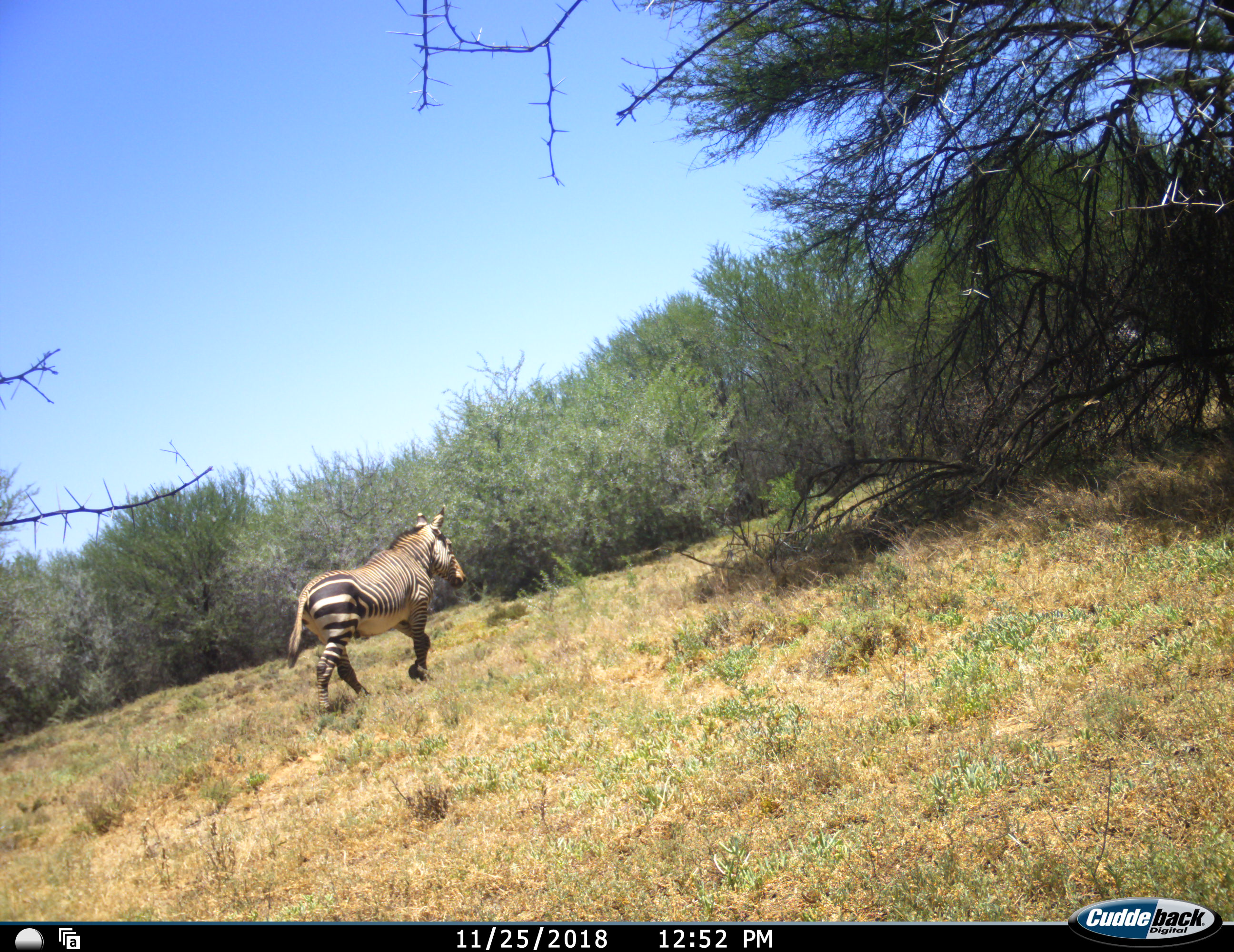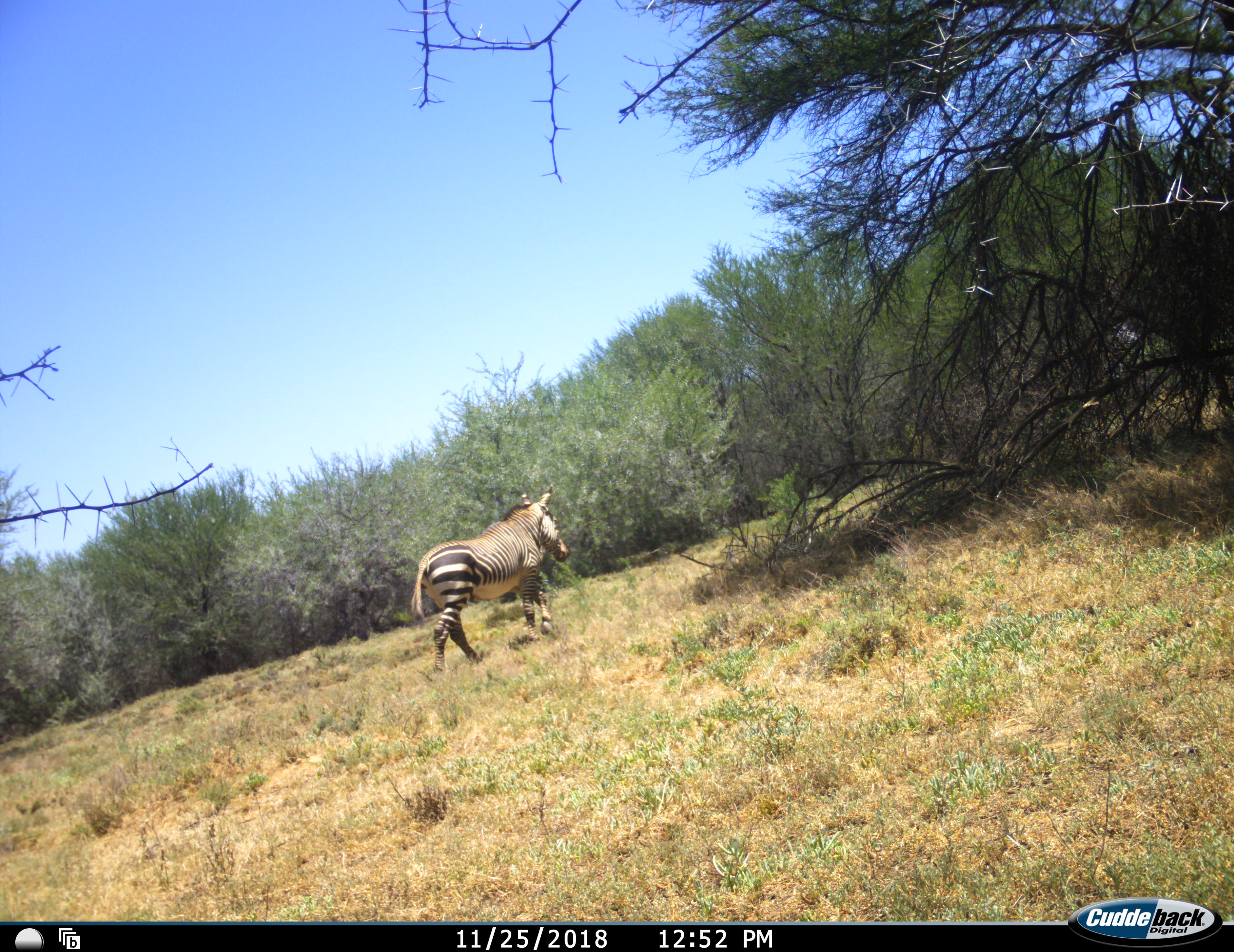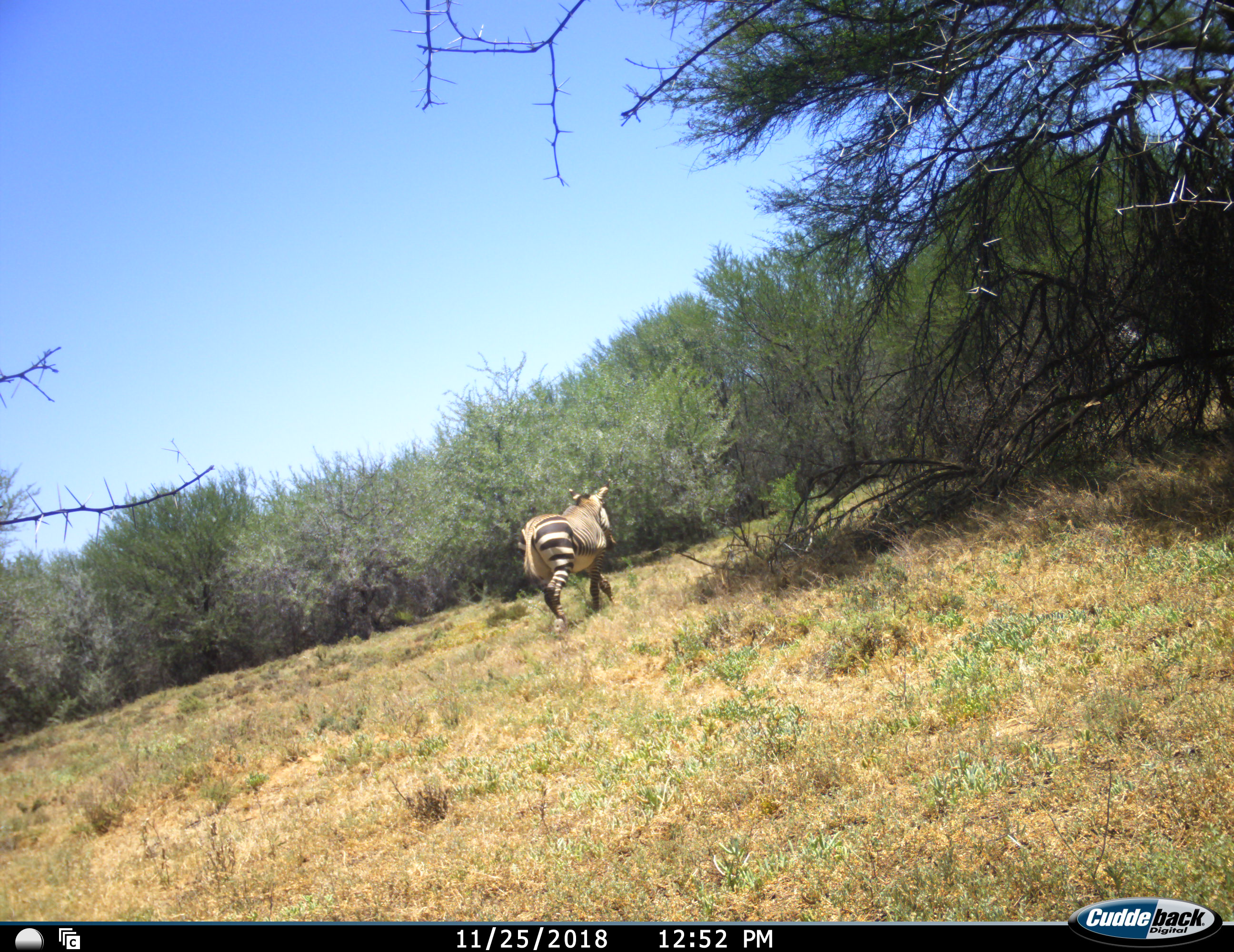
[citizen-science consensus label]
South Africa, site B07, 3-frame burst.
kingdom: Animalia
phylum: Chordata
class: Mammalia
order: Perissodactyla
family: Equidae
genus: Equus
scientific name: Equus zebra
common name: mountain zebra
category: zebramountain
Zebramountain (mountain zebra) (Equus zebra), count 1. Behavior (volunteer vote fractions): standing 10%, resting 0%, moving 100%, interacting 0%. Young present (vote fraction): 10%. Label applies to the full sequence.